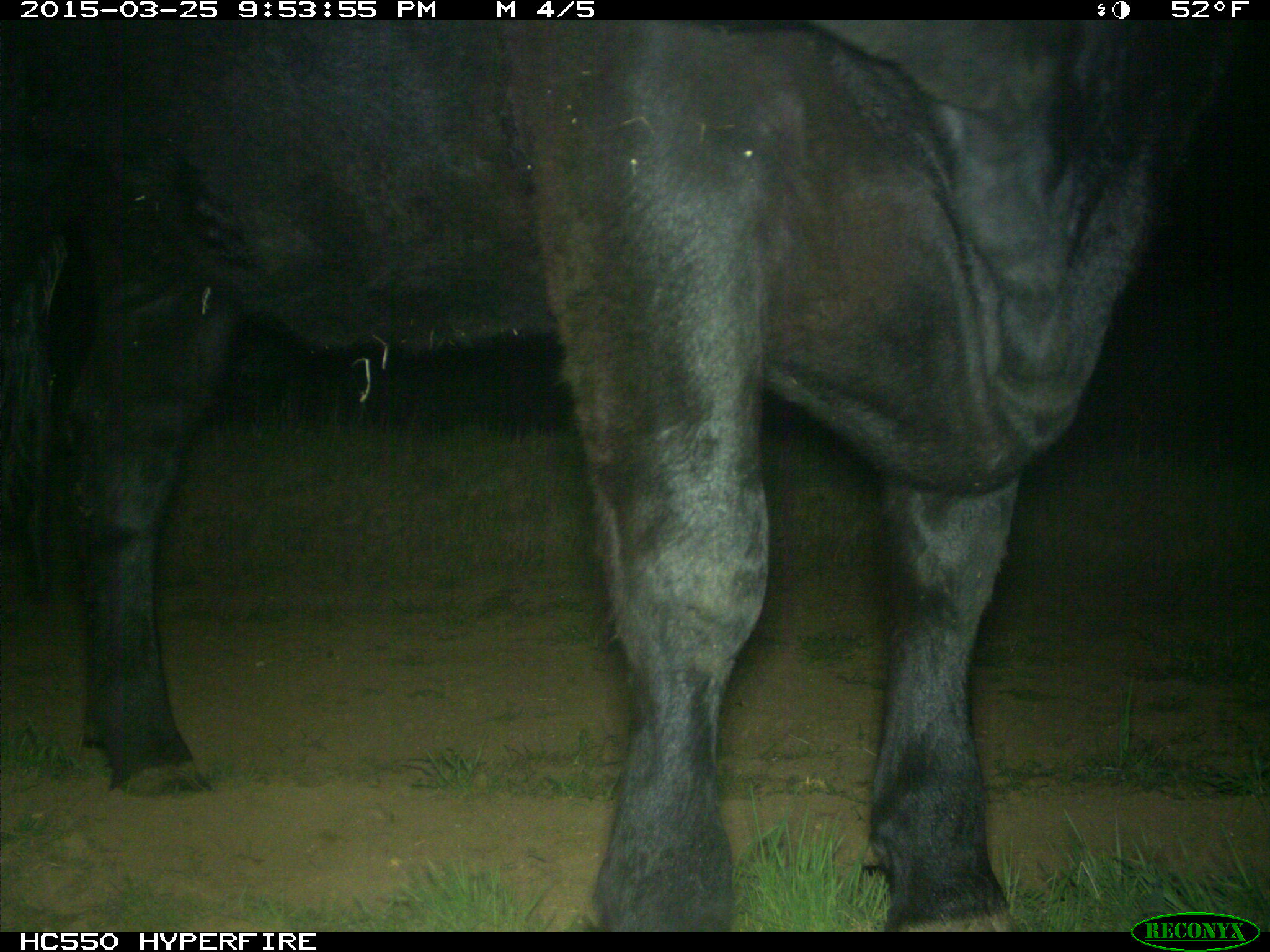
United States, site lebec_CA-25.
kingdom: Animalia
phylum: Chordata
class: Mammalia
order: Artiodactyla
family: Bovidae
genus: Bos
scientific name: Bos taurus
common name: domestic cow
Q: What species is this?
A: Bos taurus (domestic cow).